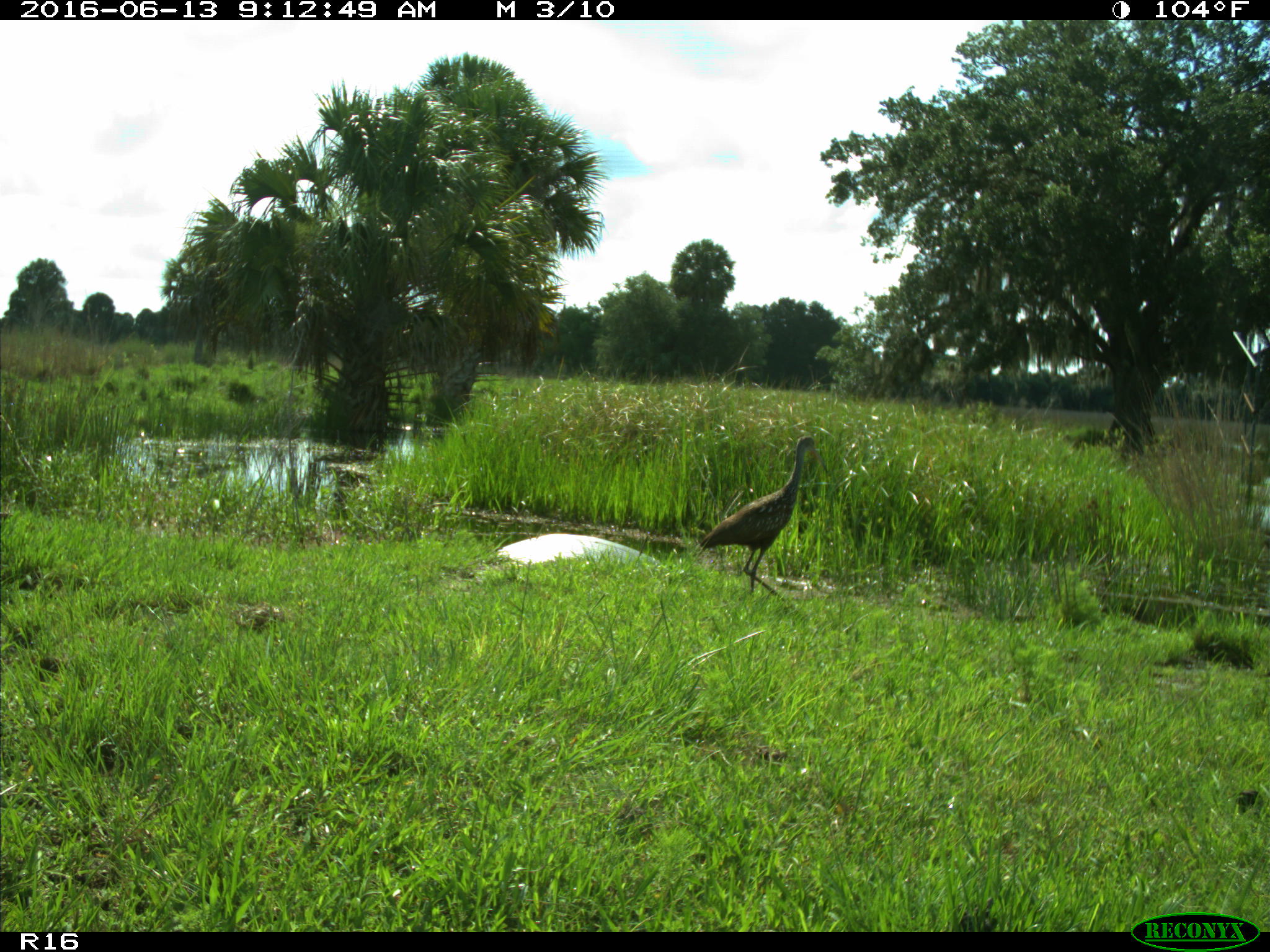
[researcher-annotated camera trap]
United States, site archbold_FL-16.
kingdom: Animalia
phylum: Chordata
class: Aves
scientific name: Aves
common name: birds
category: unidentified bird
Unidentified bird (birds) (Aves).